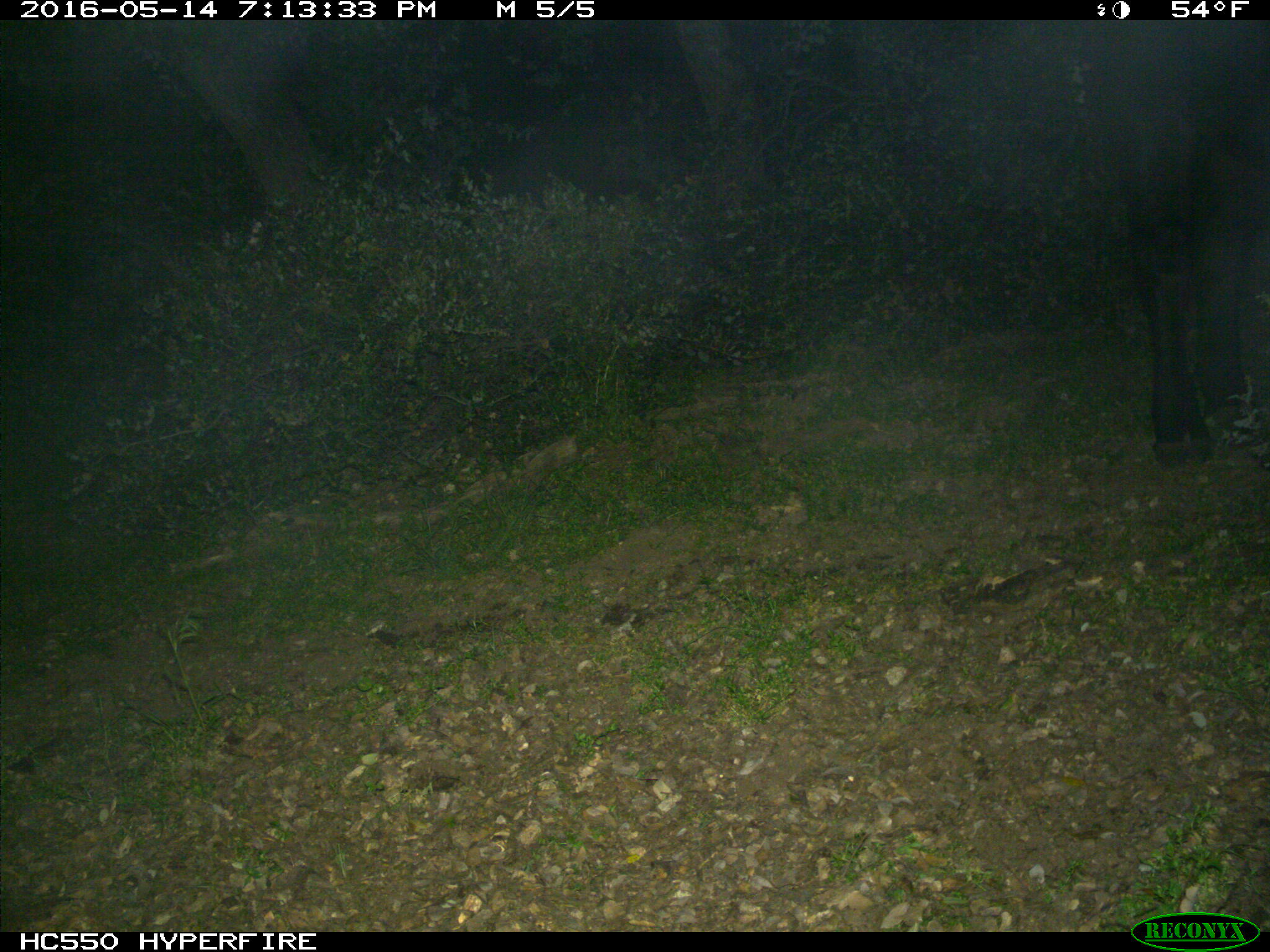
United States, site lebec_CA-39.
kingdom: Animalia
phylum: Chordata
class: Mammalia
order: Artiodactyla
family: Bovidae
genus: Bos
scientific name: Bos taurus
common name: domestic cow